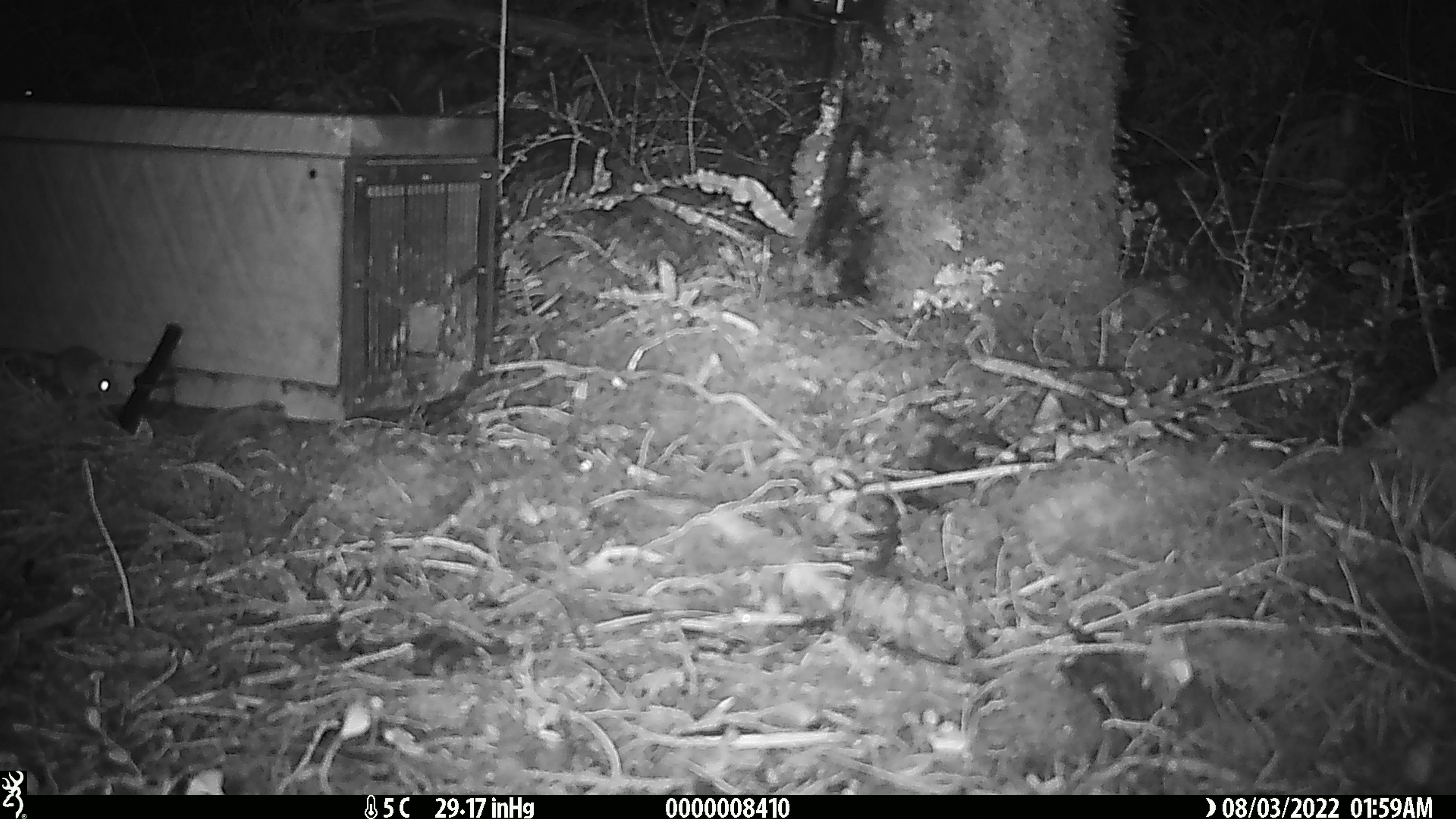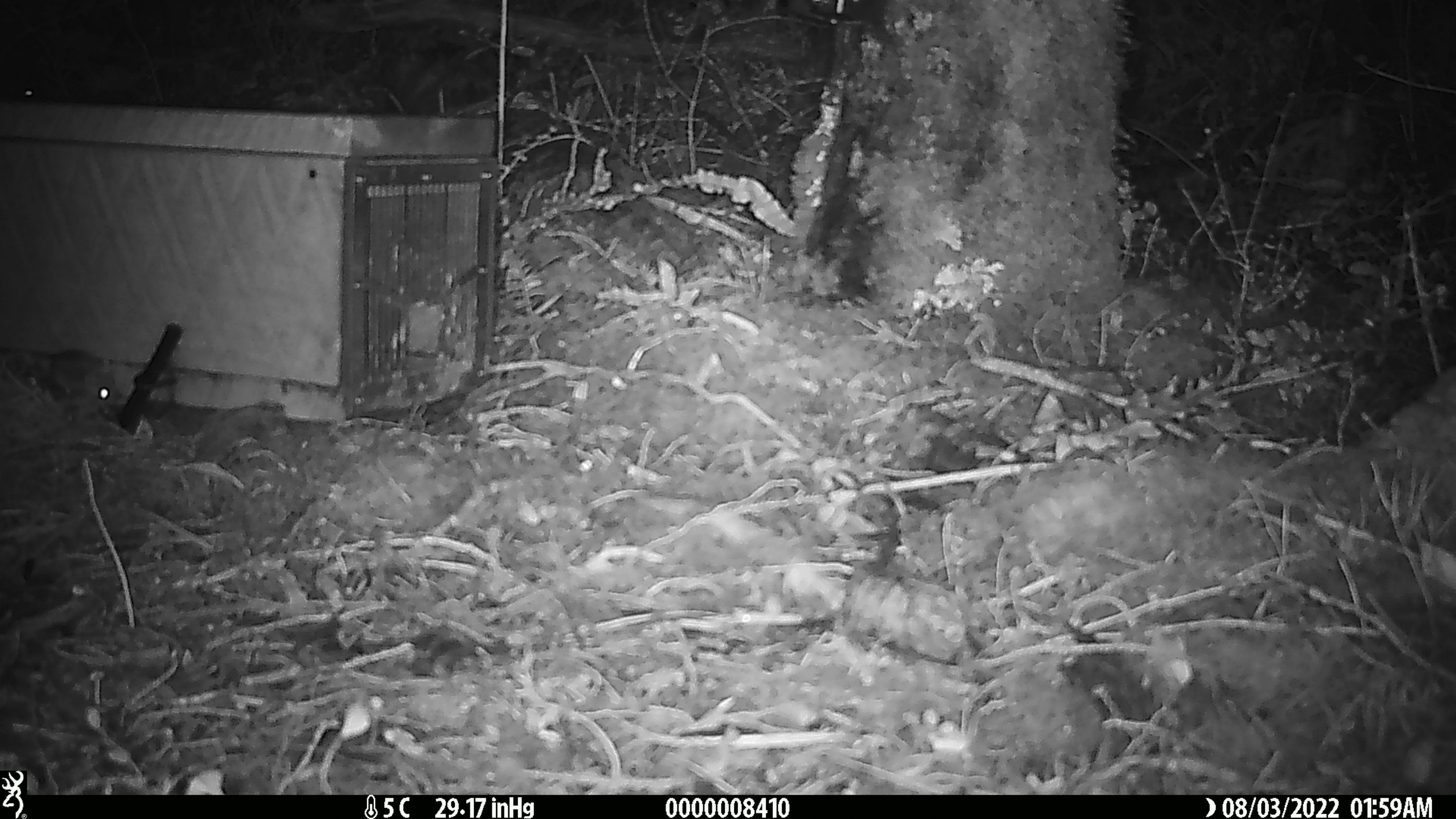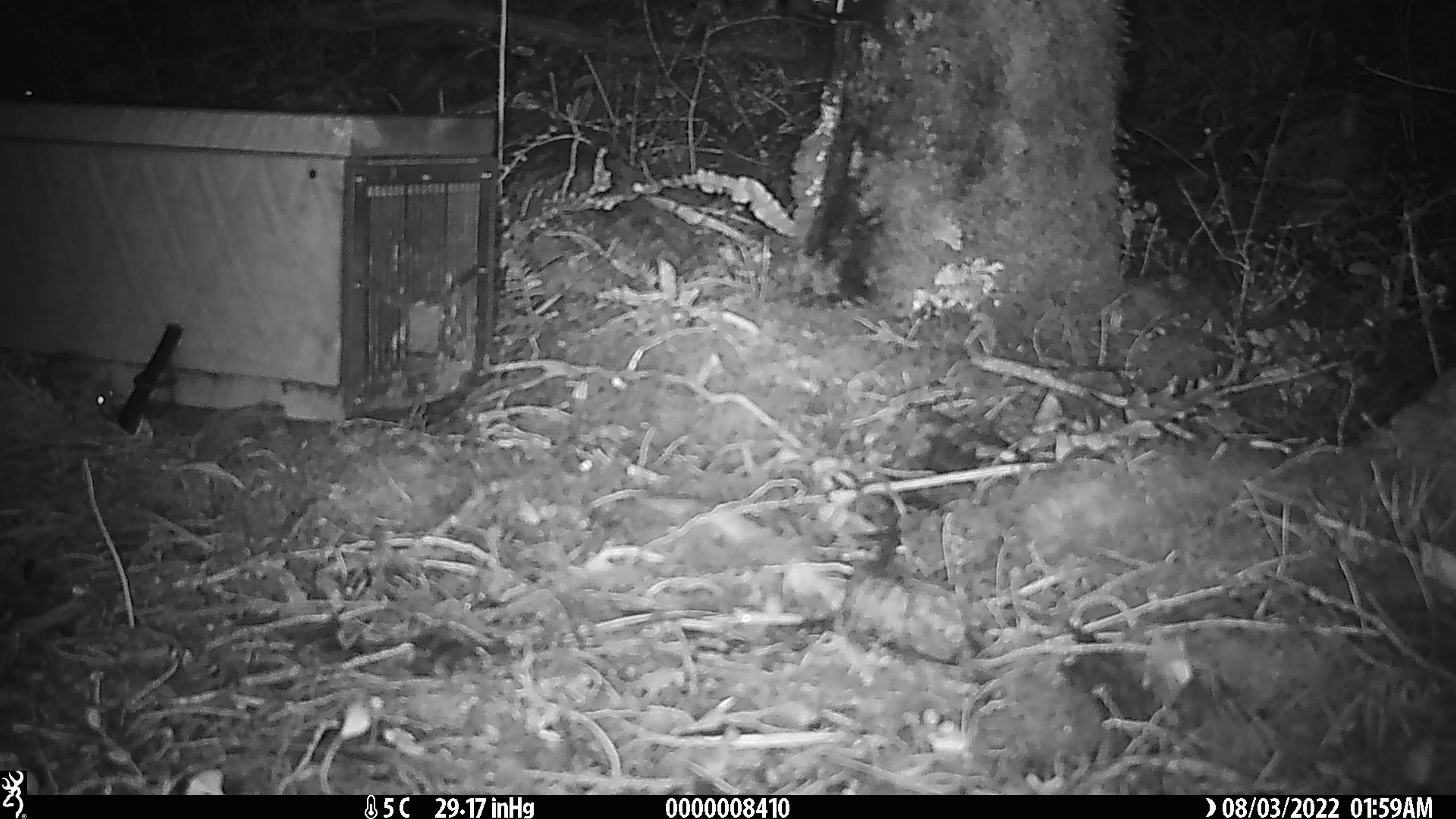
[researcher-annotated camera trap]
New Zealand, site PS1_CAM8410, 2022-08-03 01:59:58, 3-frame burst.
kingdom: Animalia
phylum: Chordata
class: Mammalia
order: Rodentia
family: Muridae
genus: Mus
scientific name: Mus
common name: mouse